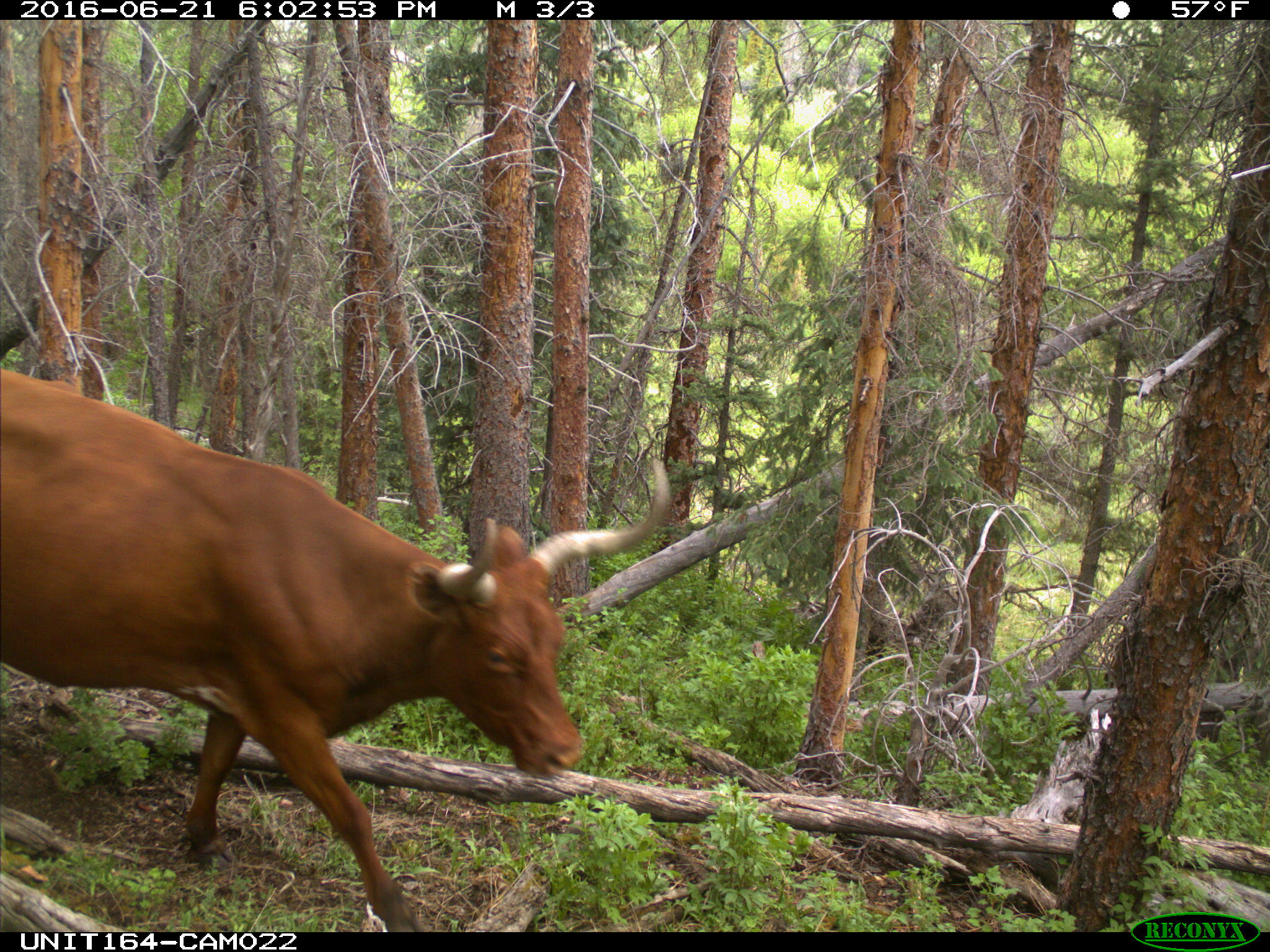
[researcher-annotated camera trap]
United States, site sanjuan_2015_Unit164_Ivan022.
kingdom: Animalia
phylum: Chordata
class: Mammalia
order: Artiodactyla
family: Bovidae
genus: Bos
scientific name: Bos taurus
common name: domestic cow